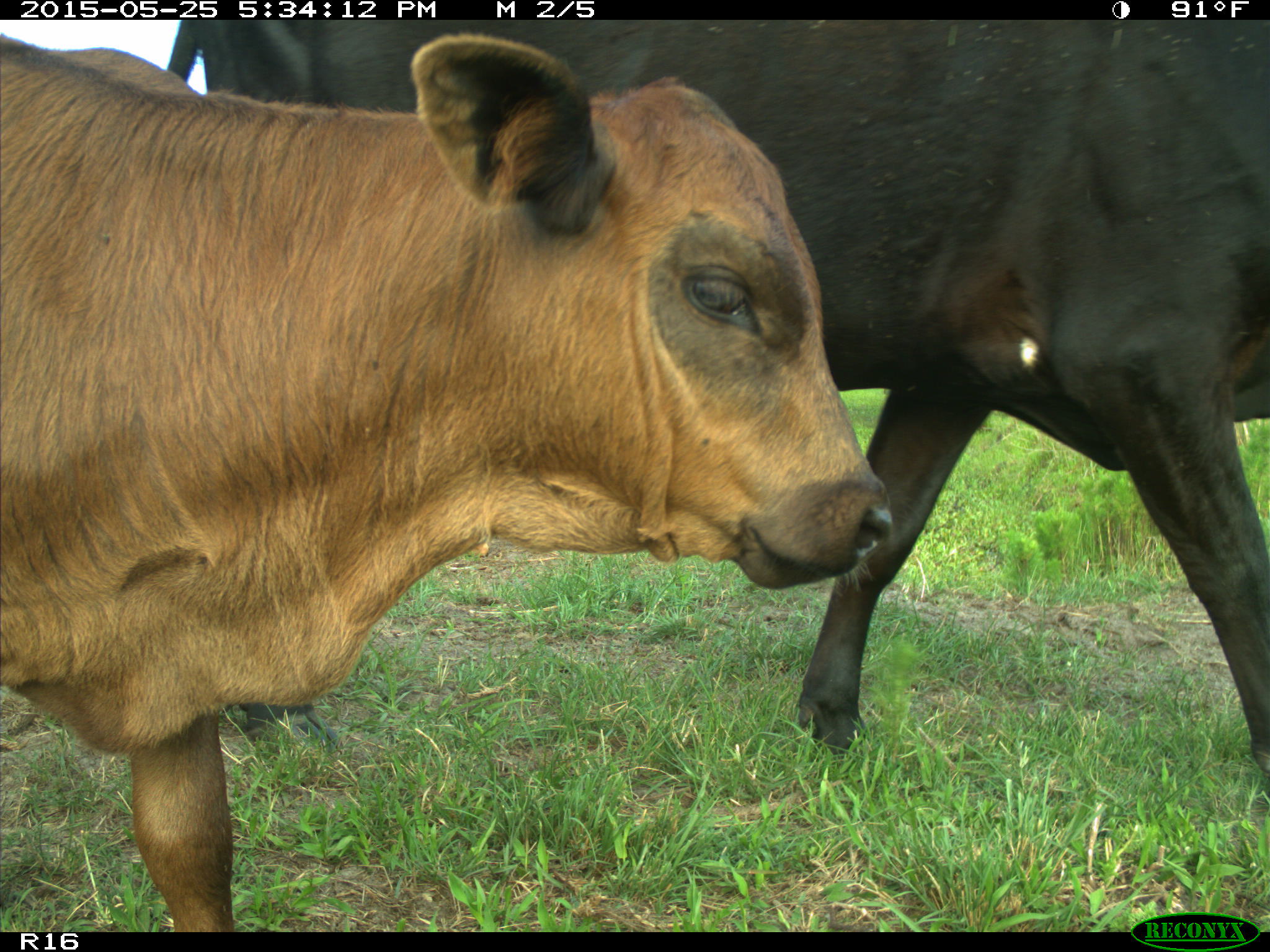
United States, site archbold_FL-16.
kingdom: Animalia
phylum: Chordata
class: Mammalia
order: Artiodactyla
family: Bovidae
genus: Bos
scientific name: Bos taurus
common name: domestic cow